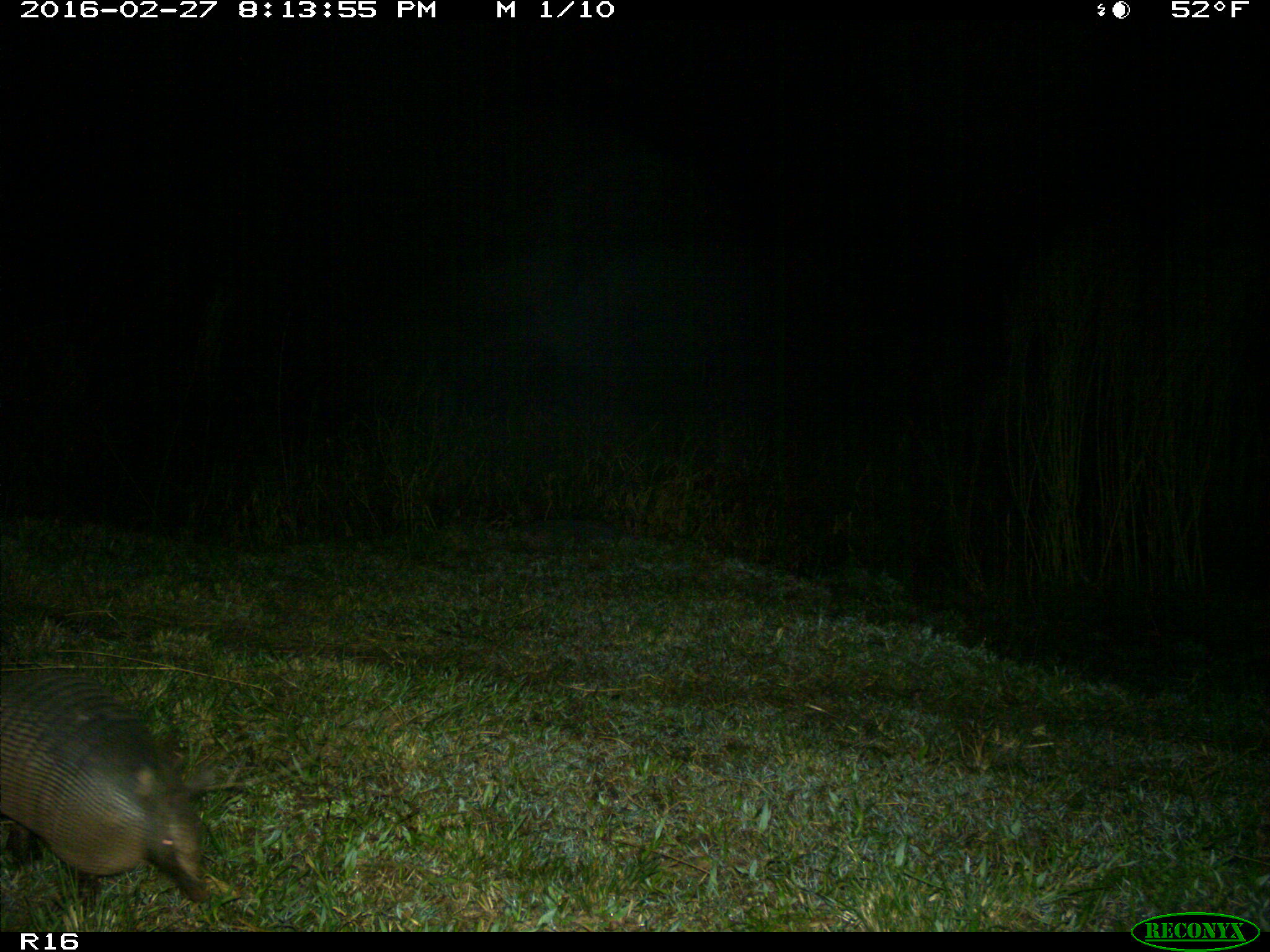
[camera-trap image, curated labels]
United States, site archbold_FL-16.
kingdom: Animalia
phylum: Chordata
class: Mammalia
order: Cingulata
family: Dasypodidae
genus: Dasypus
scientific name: Dasypus novemcinctus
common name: nine-banded armadillo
Dasypus novemcinctus (nine-banded armadillo).